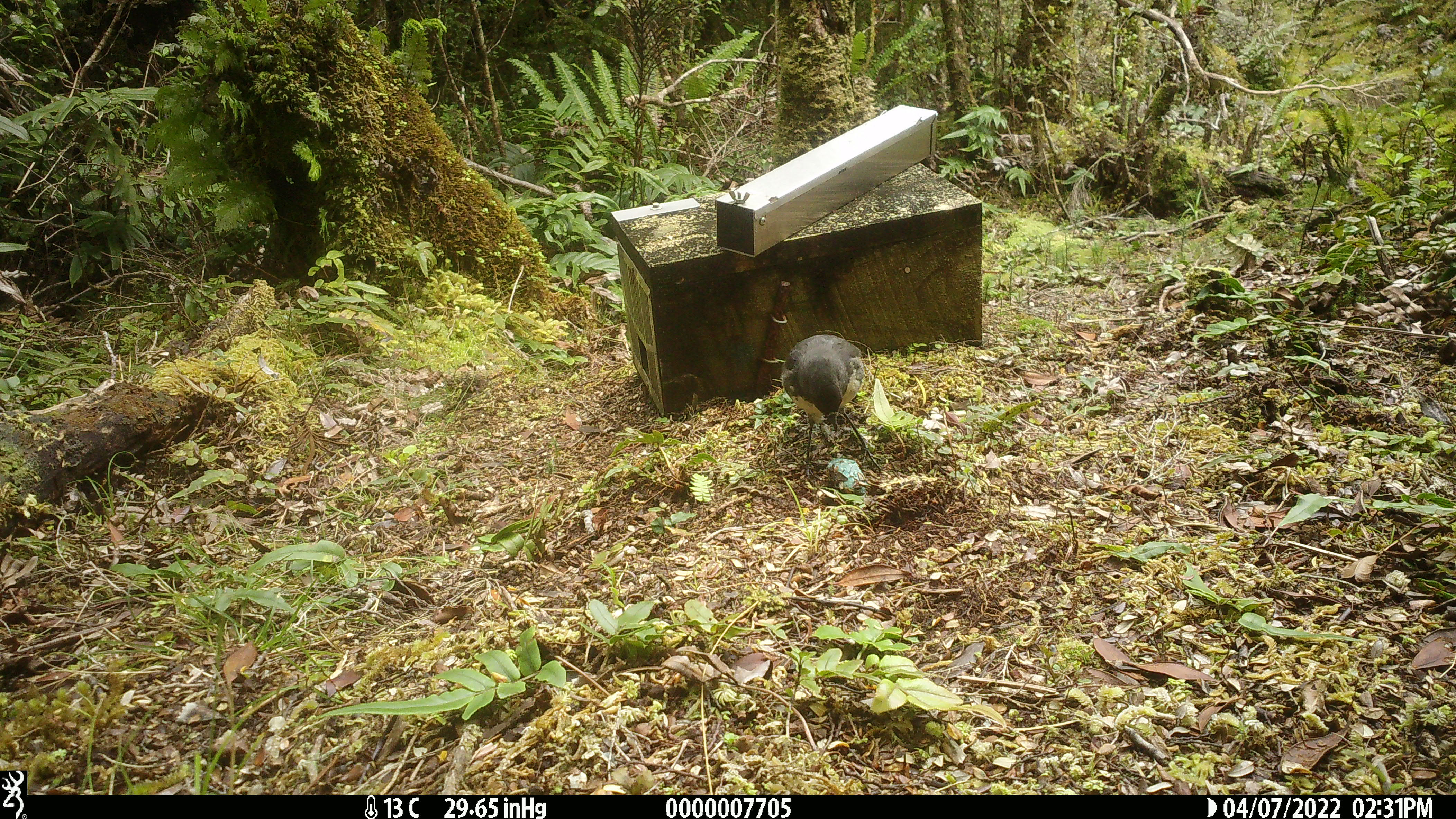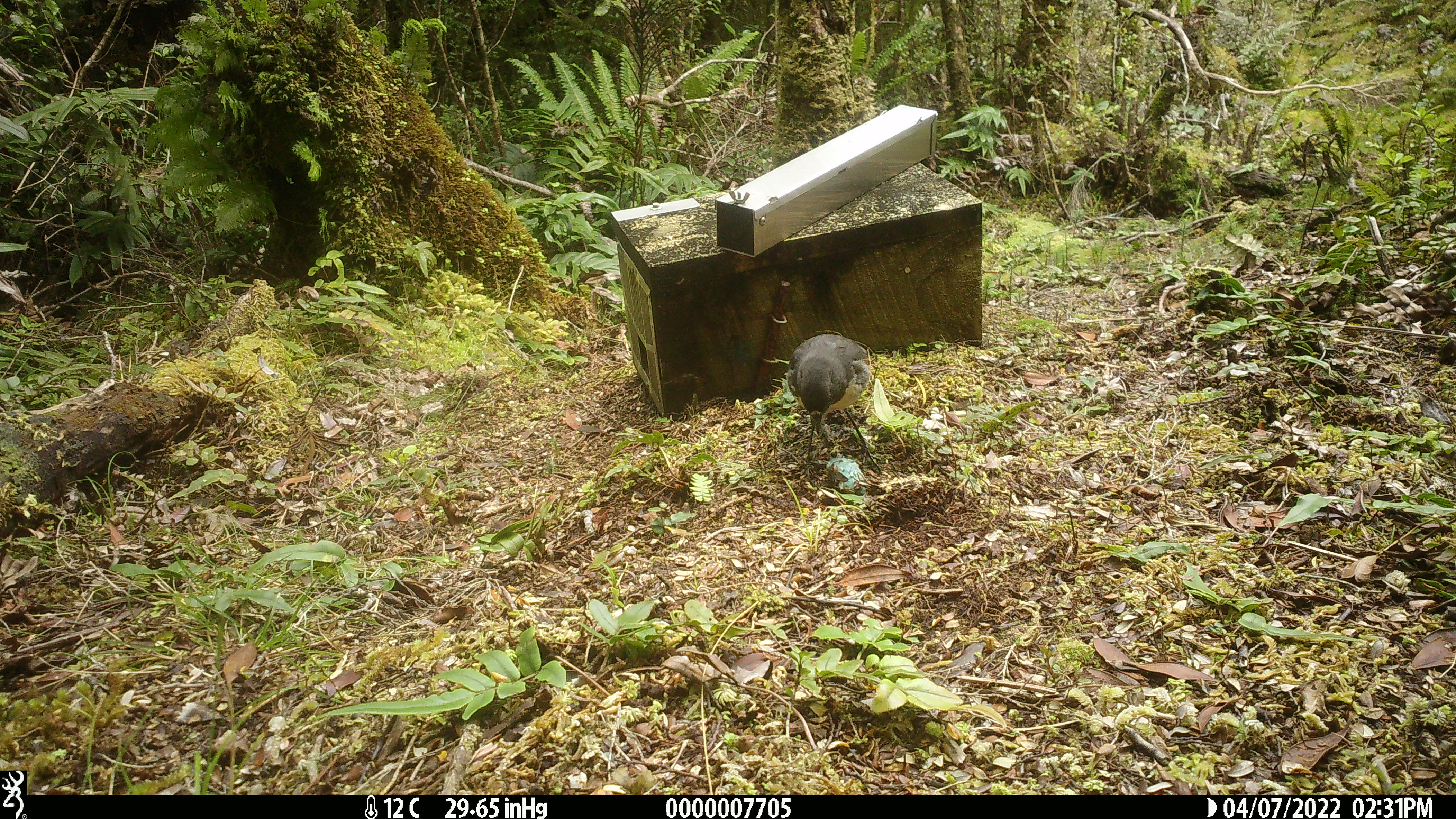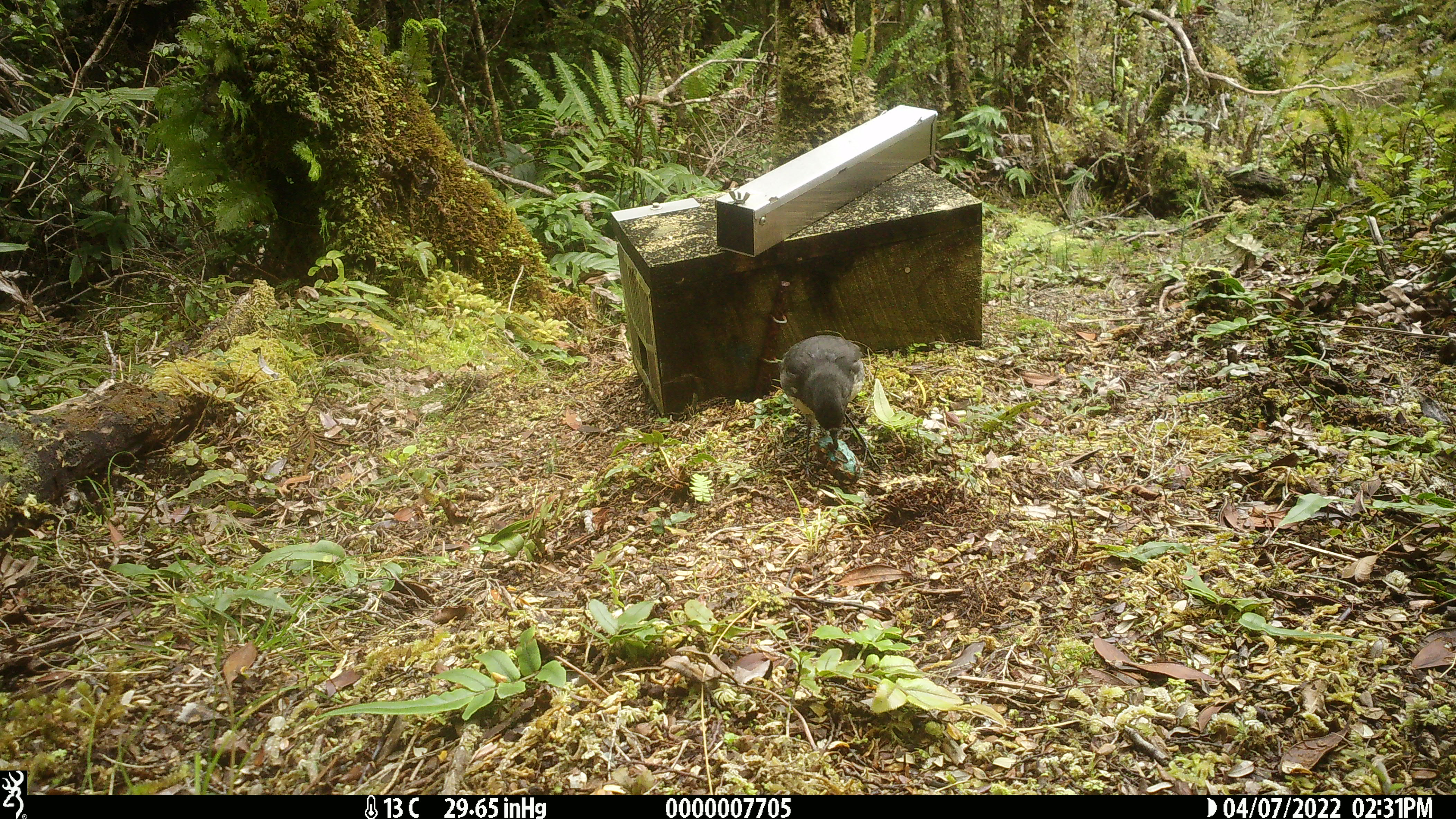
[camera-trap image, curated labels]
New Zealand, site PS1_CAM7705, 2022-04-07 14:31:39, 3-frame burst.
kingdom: Animalia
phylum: Chordata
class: Aves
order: Passeriformes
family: Petroicidae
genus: Petroica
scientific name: Petroica australis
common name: new zealand robin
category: robin